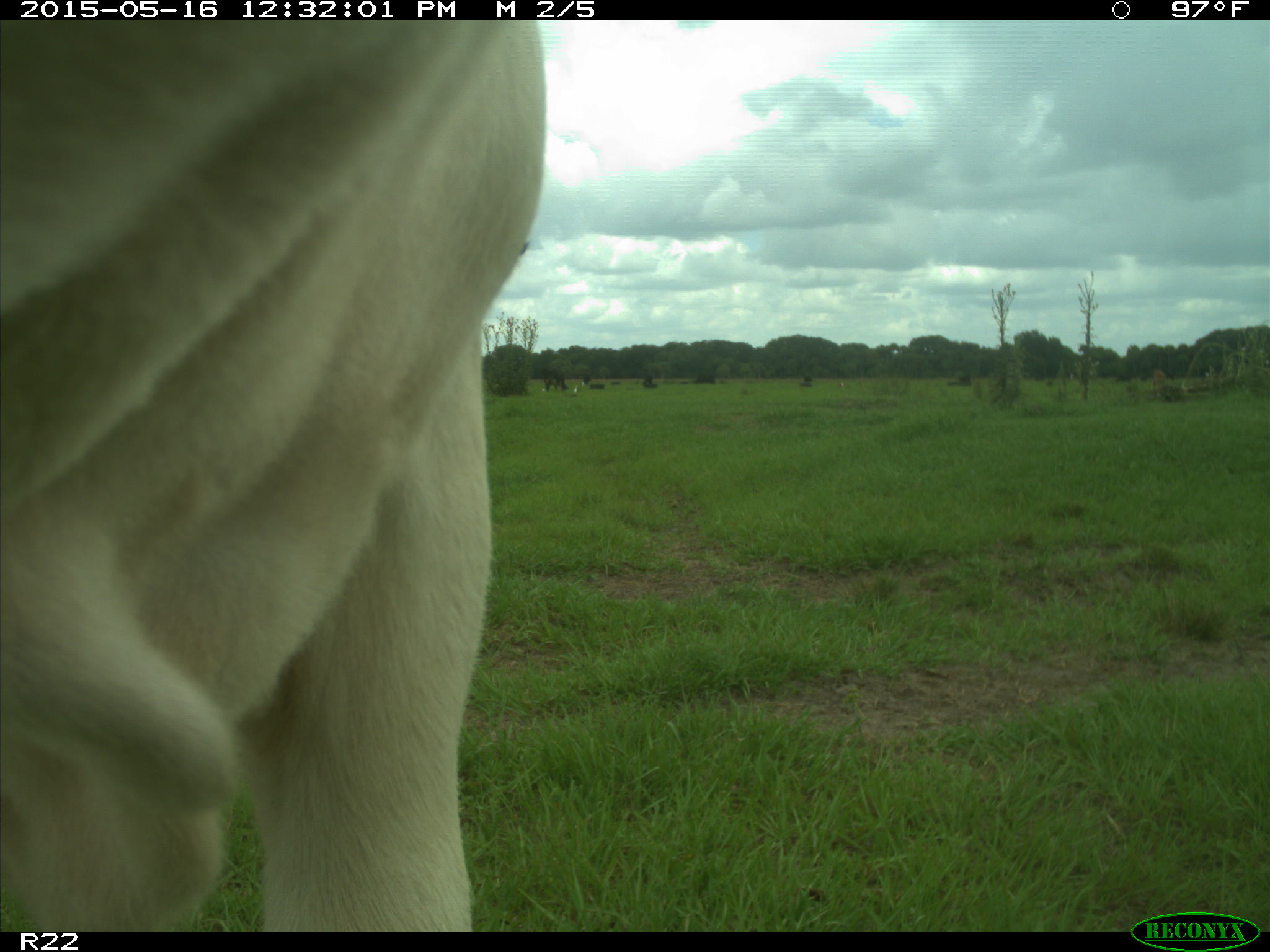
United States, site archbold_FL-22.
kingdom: Animalia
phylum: Chordata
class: Mammalia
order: Artiodactyla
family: Bovidae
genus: Bos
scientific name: Bos taurus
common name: domestic cow